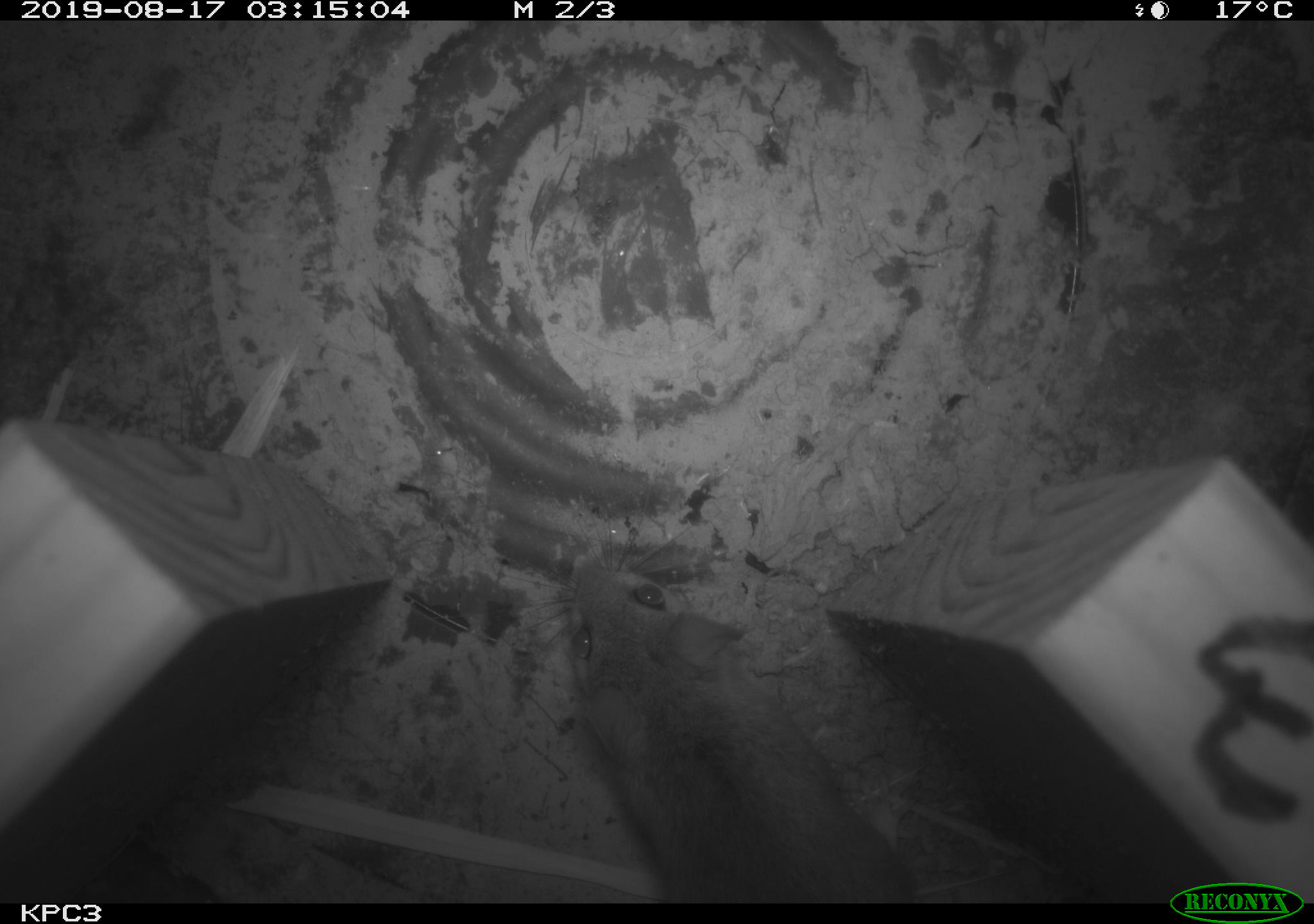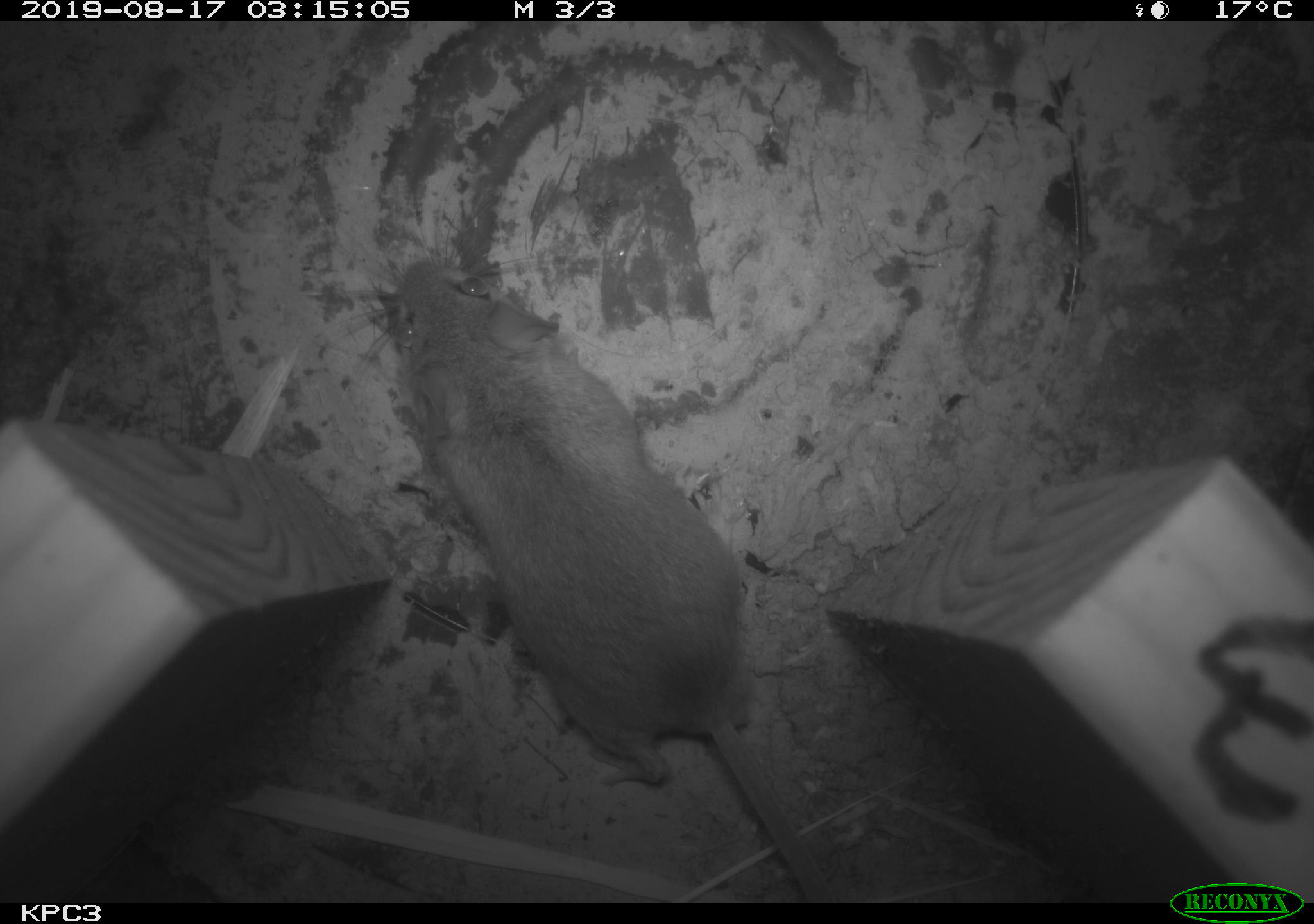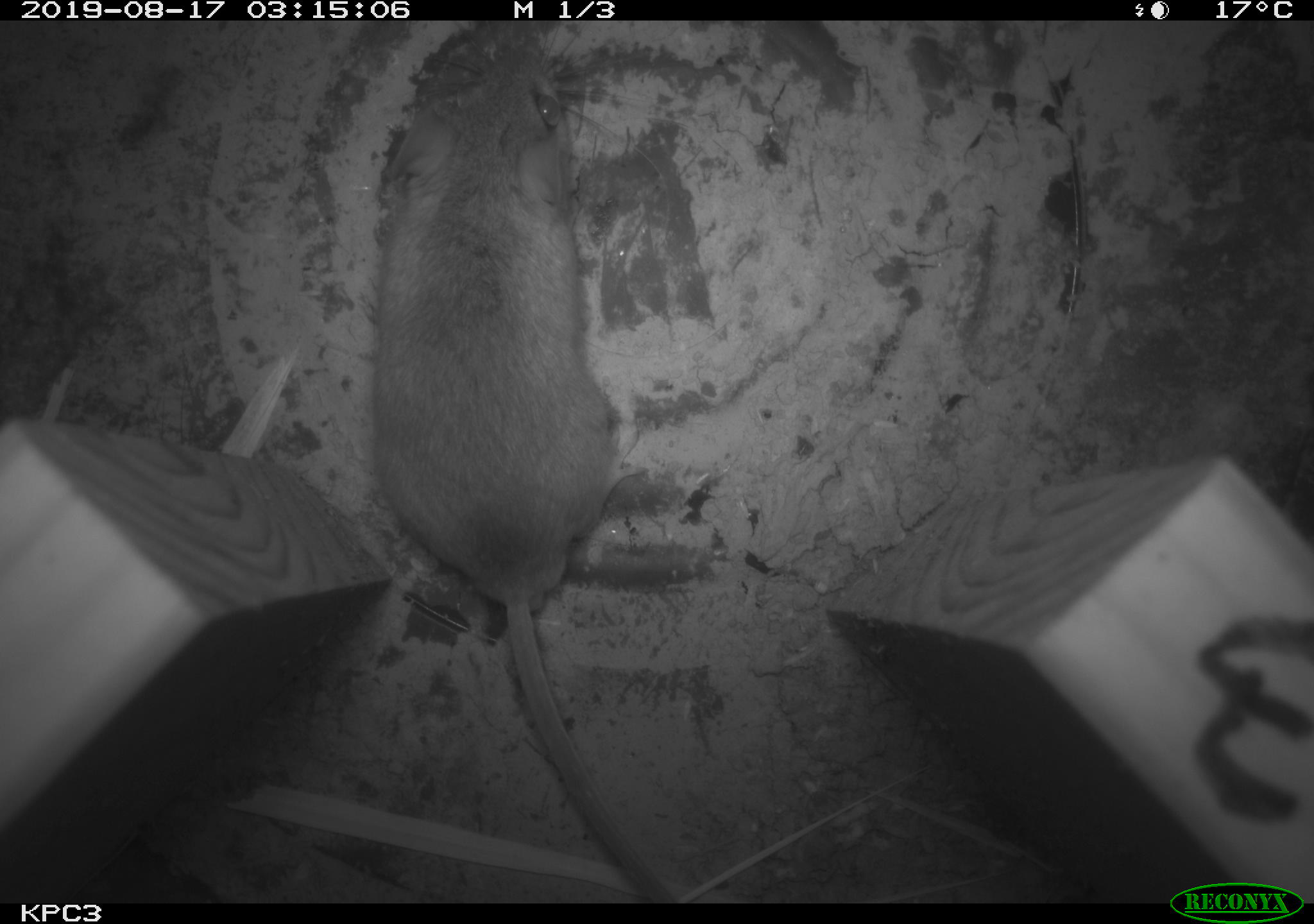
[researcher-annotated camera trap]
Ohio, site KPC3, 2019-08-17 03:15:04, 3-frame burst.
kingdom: Animalia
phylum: Chordata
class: Mammalia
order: Rodentia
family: Cricetidae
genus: Peromyscus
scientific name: Peromyscus leucopus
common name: white-footed mouse